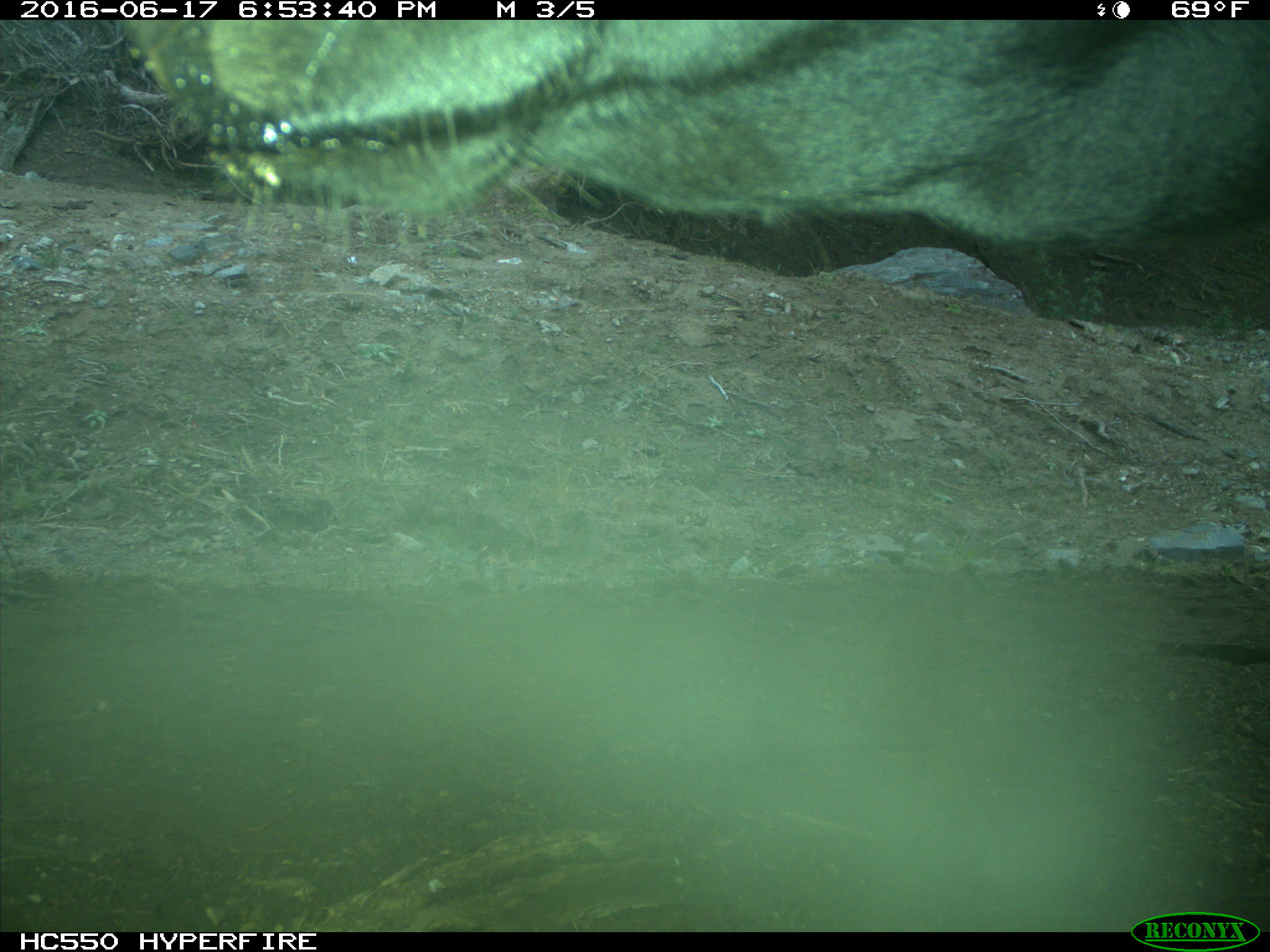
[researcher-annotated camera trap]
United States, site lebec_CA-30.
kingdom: Animalia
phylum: Chordata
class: Mammalia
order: Artiodactyla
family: Bovidae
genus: Bos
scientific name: Bos taurus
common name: domestic cow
Bos taurus (domestic cow).